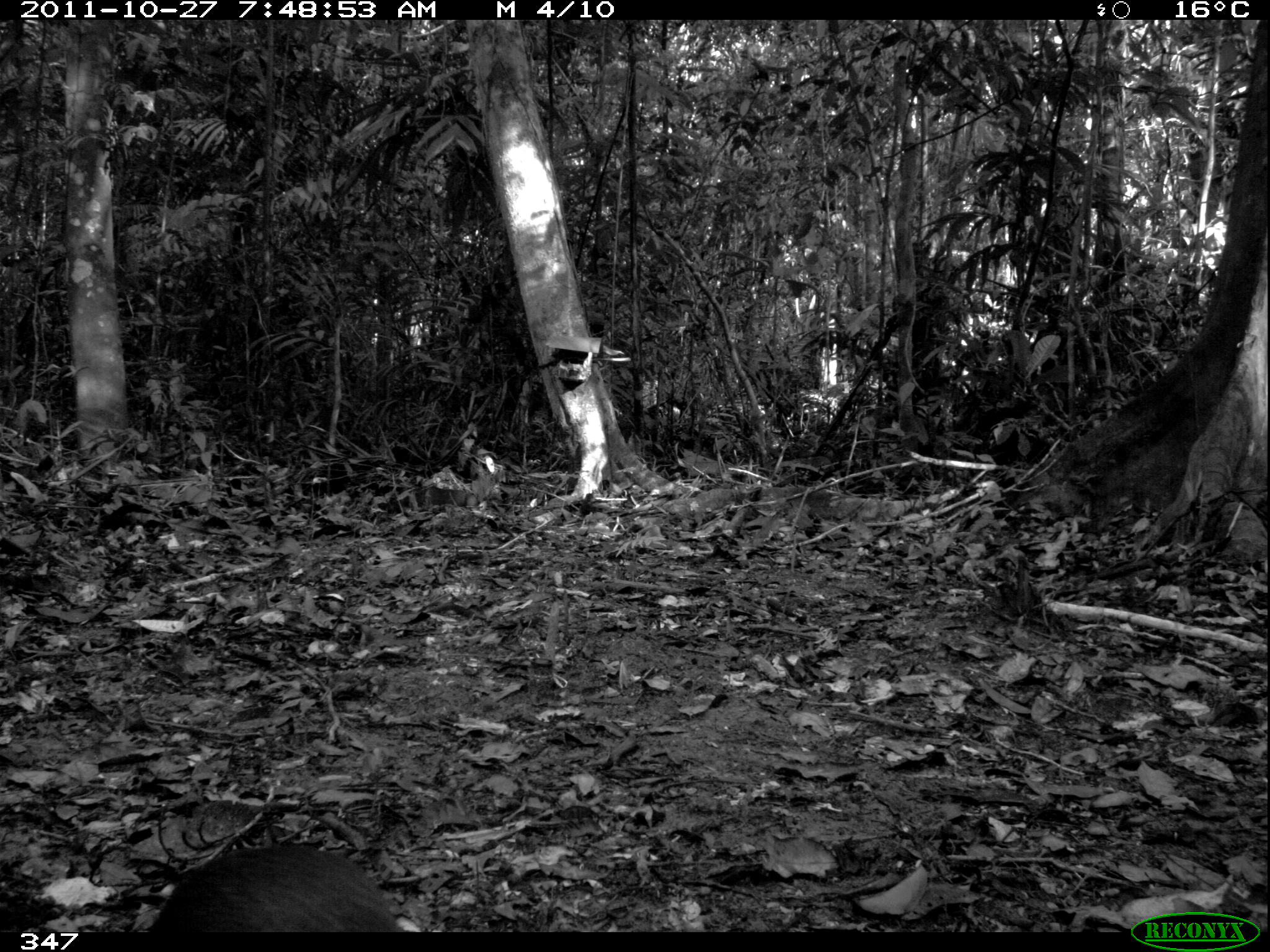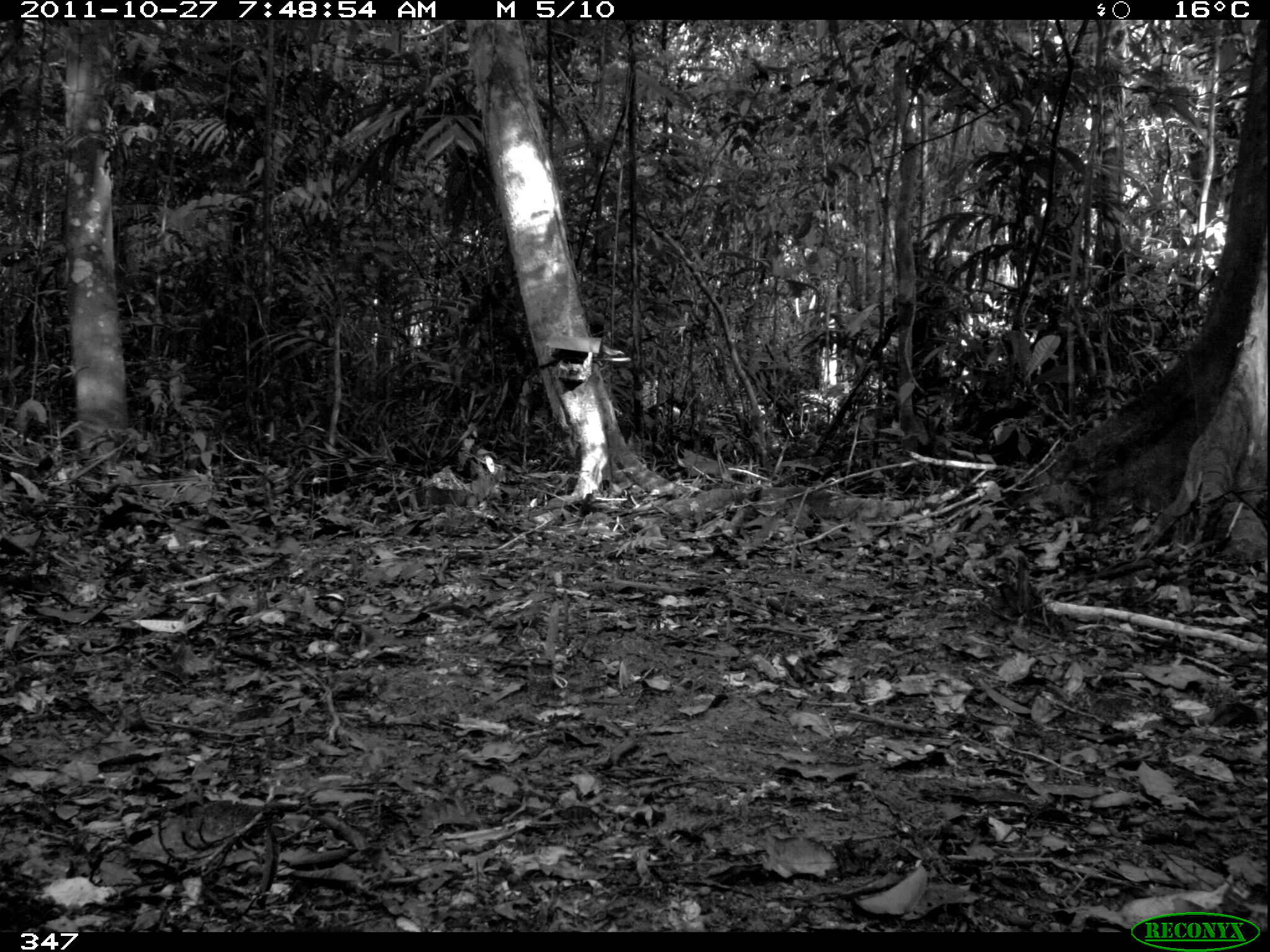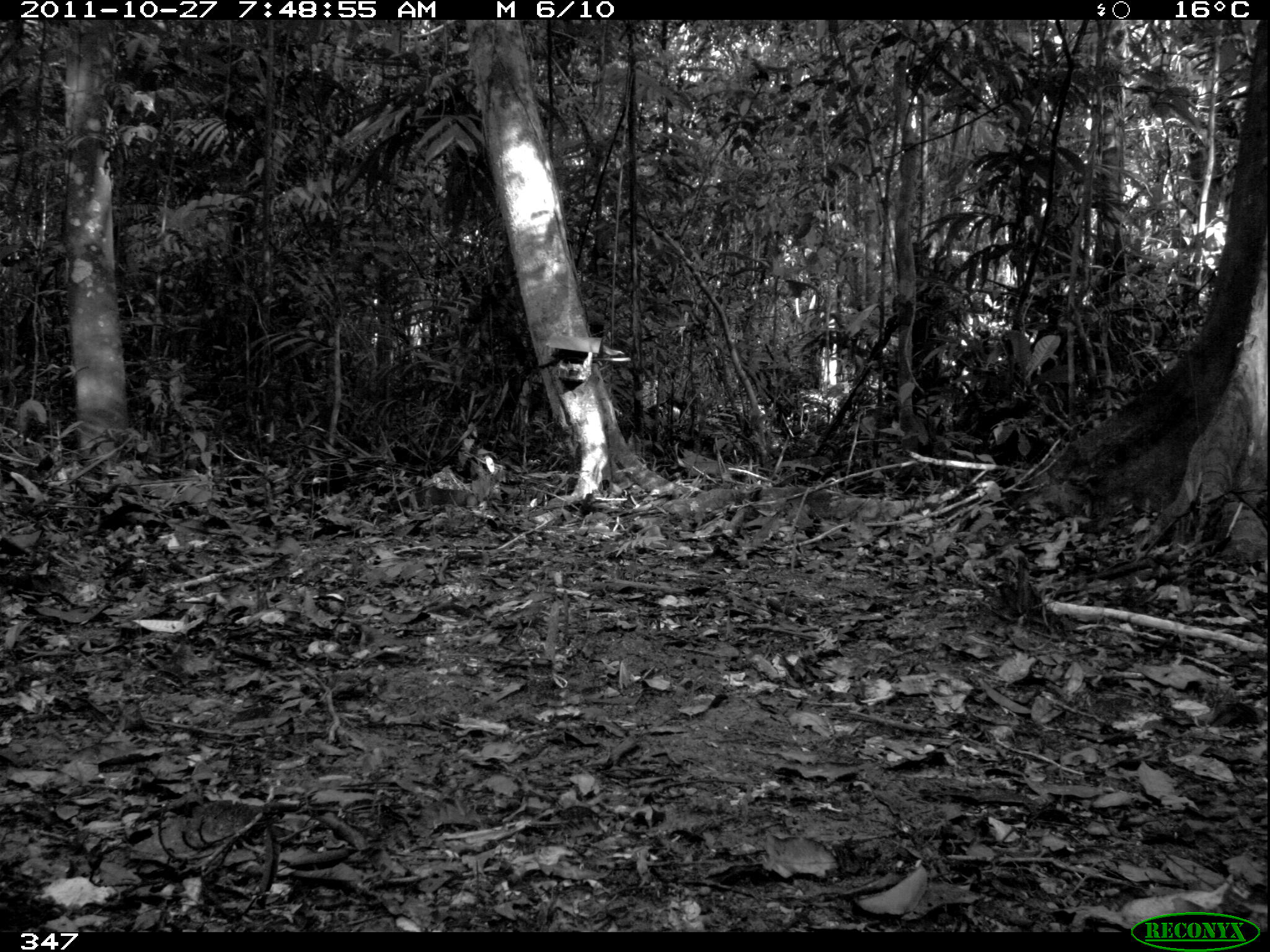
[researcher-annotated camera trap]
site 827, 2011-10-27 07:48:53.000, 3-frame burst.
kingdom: Animalia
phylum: Chordata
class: Mammalia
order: Rodentia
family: Dasyproctidae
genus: Dasyprocta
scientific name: Dasyprocta punctata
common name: central american agouti